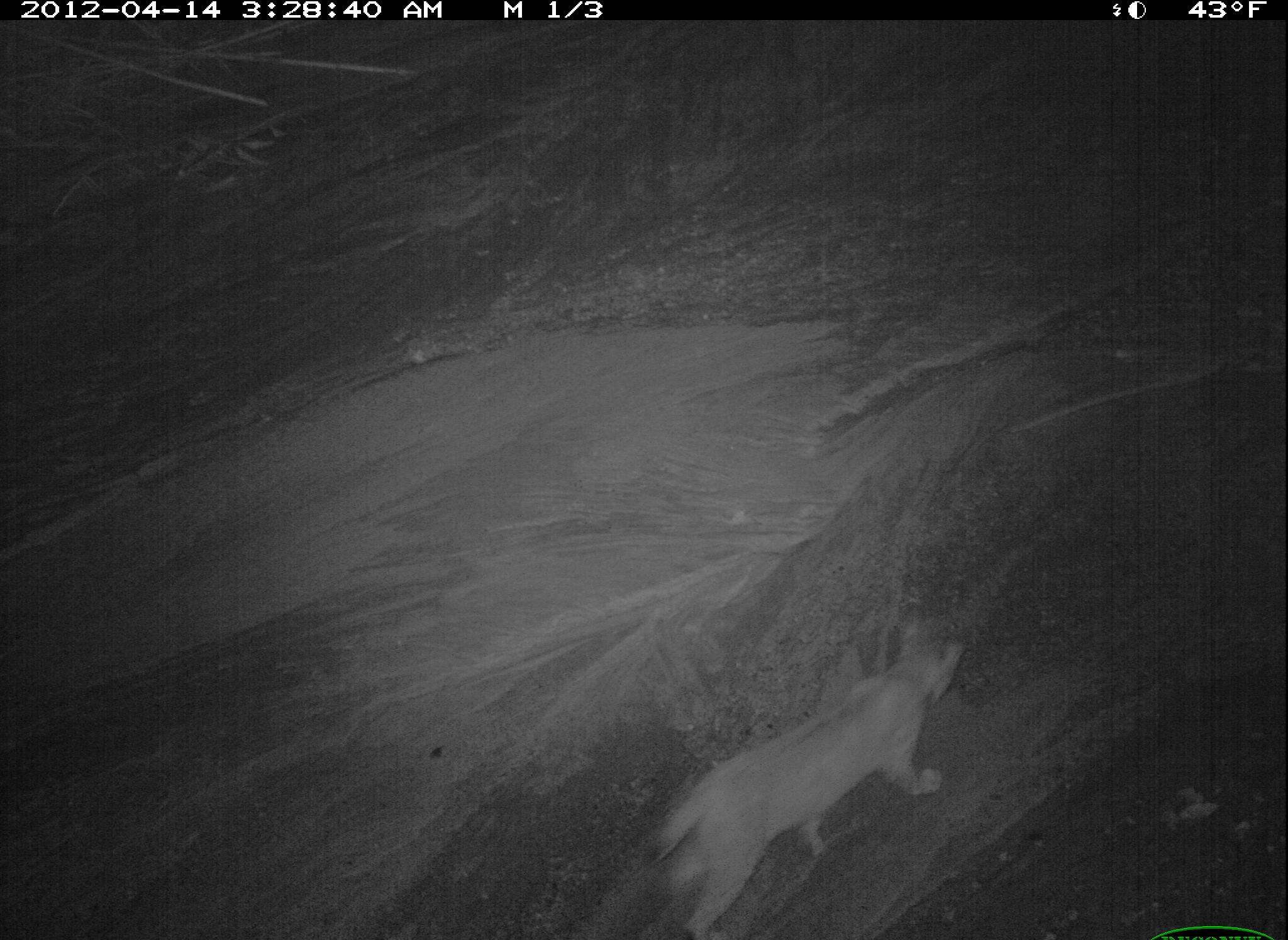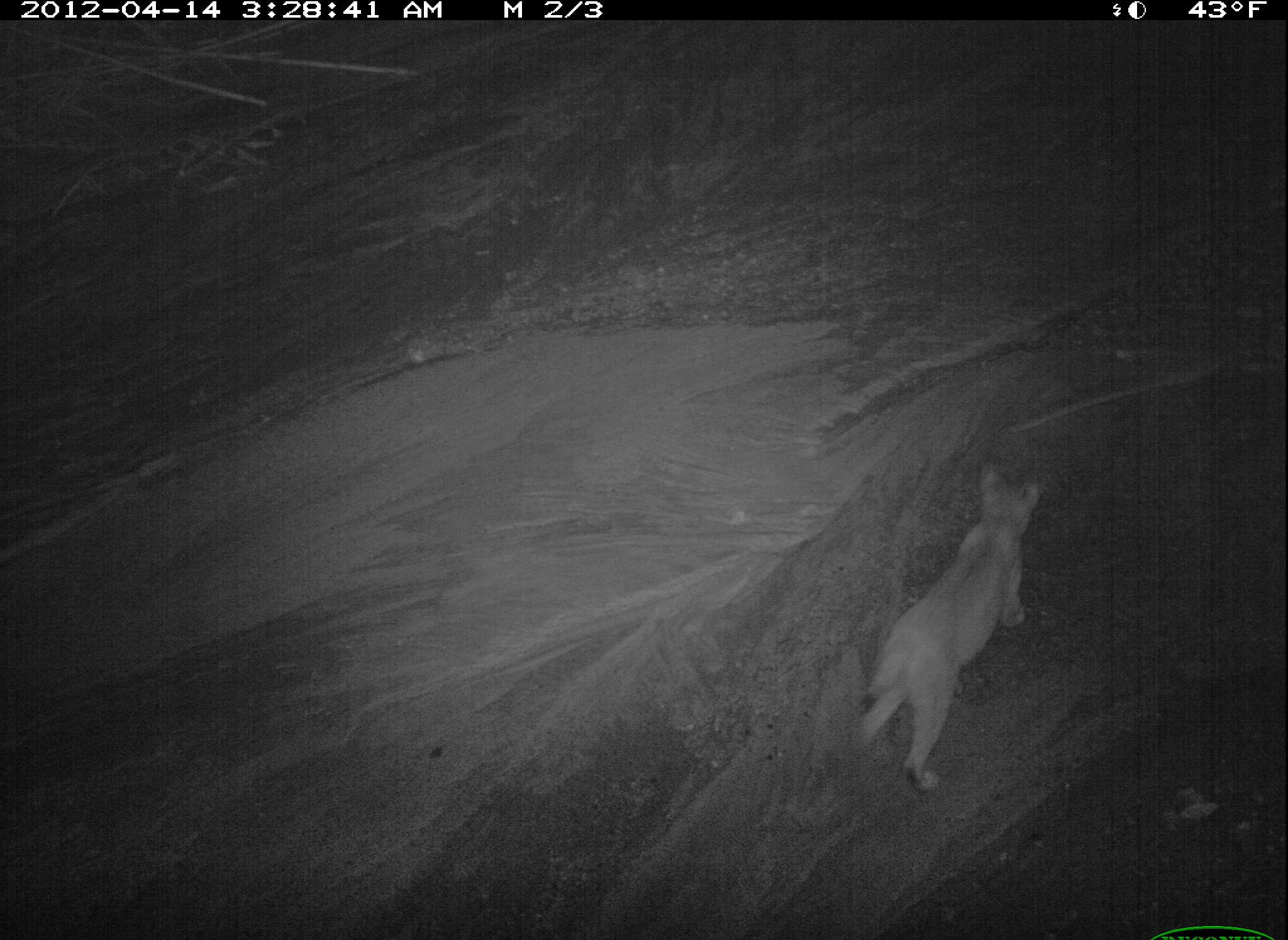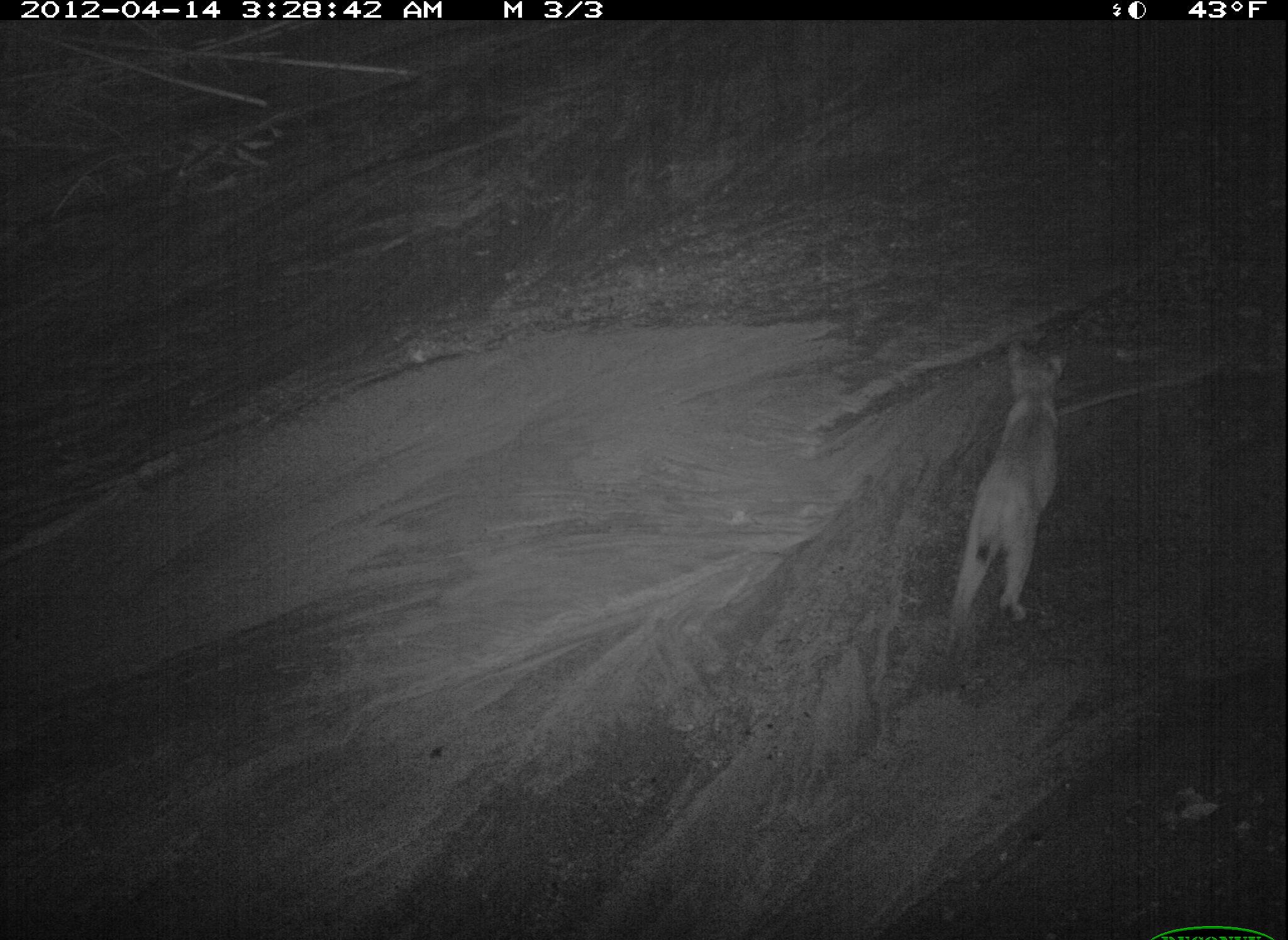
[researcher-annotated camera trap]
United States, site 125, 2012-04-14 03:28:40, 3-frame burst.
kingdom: Animalia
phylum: Chordata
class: Mammalia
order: Carnivora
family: Felidae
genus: Lynx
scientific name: Lynx rufus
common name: bobcat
Bobcat (Lynx rufus).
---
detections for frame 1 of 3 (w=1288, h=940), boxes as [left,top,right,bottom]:
bobcat: [644,612,970,940]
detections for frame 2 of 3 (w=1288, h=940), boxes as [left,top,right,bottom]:
bobcat: [847,454,1050,790]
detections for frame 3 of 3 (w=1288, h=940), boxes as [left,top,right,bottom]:
bobcat: [931,331,1082,670]